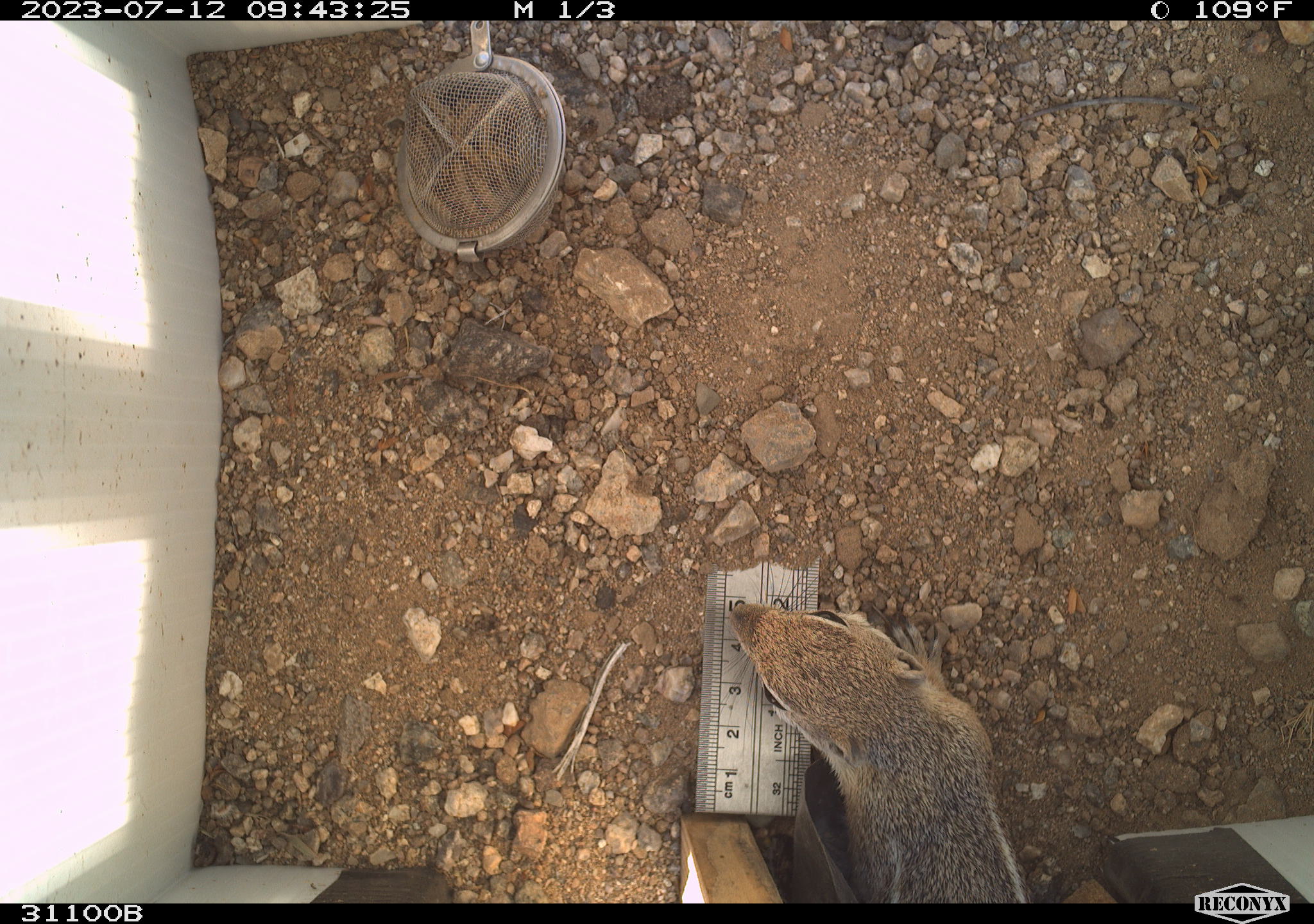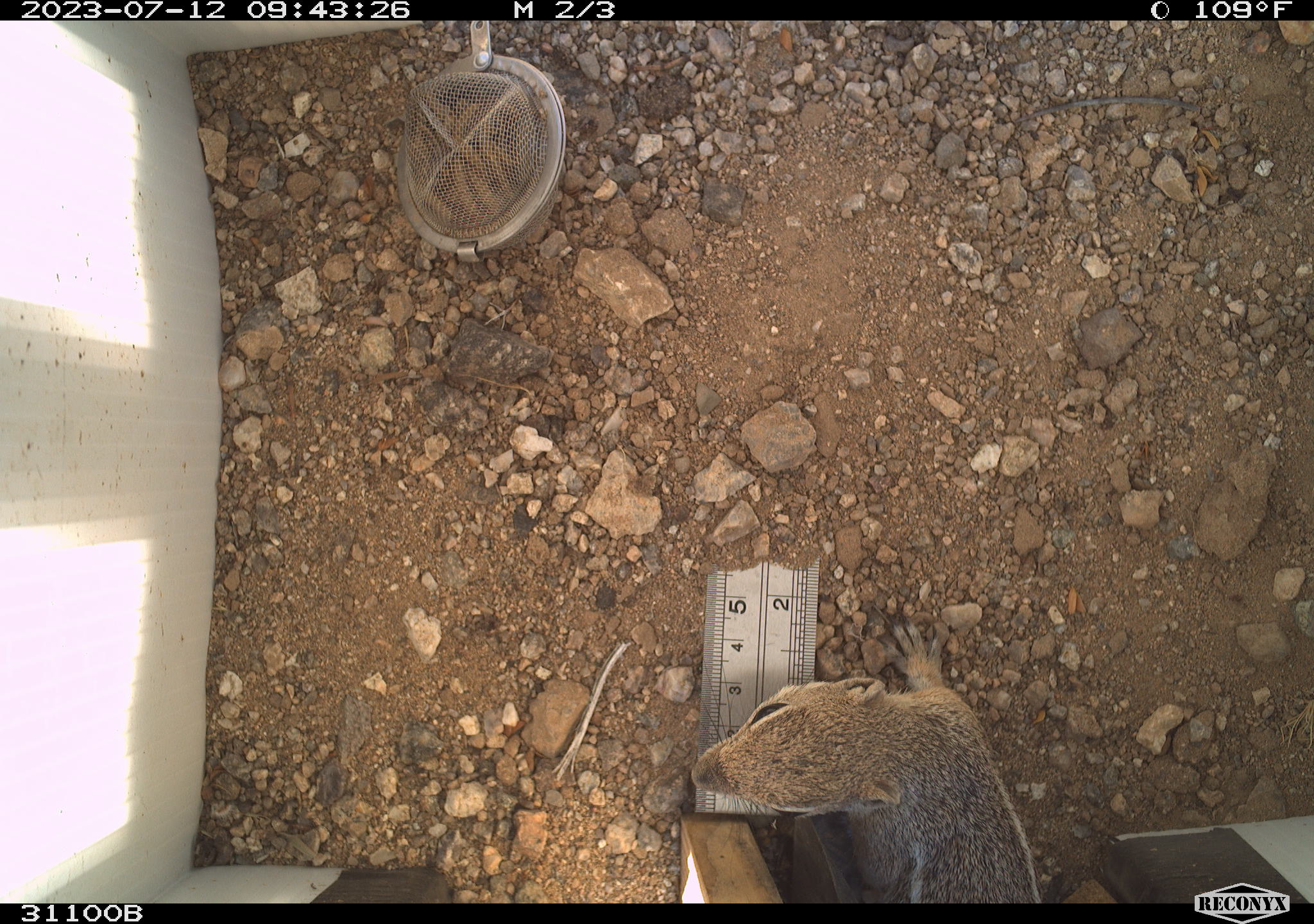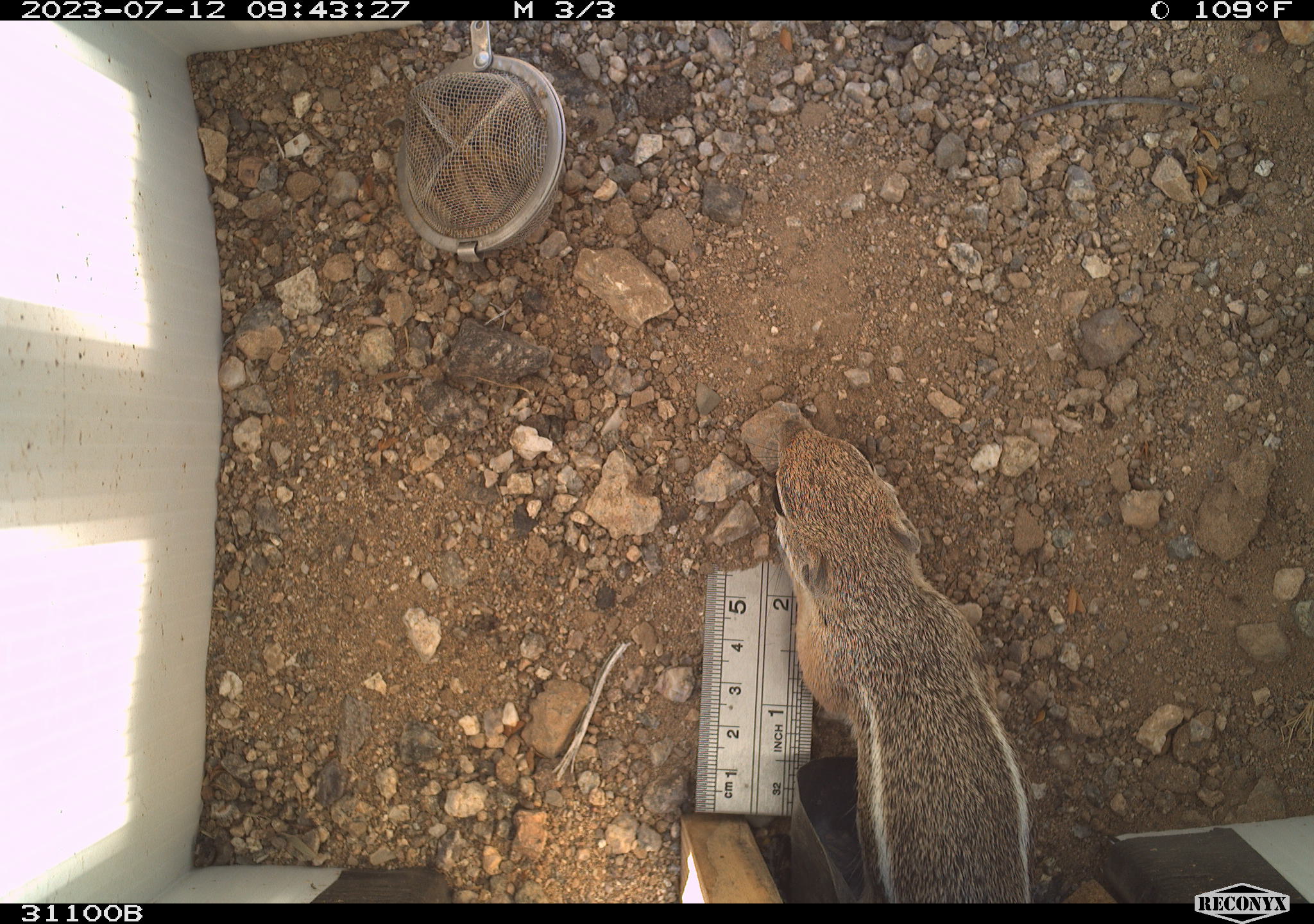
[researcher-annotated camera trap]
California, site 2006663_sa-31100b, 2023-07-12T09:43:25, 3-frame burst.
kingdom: Animalia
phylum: Chordata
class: Mammalia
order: Rodentia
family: Sciuridae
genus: Ammospermophilus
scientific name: Ammospermophilus leucurus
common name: white-tailed antelope squirrel